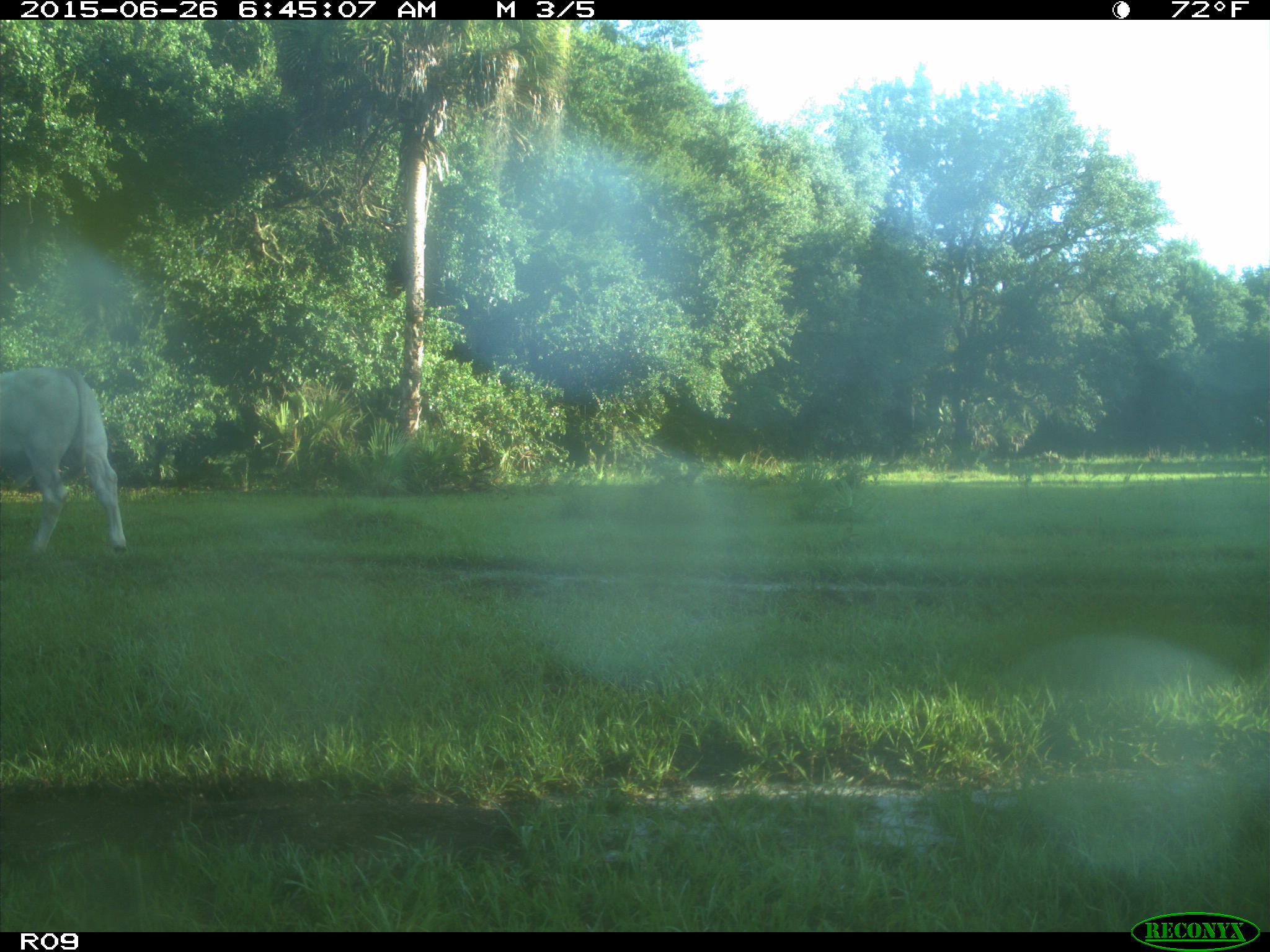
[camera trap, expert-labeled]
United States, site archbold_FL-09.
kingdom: Animalia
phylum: Chordata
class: Mammalia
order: Artiodactyla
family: Bovidae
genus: Bos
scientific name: Bos taurus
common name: domestic cow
Bos taurus (domestic cow).